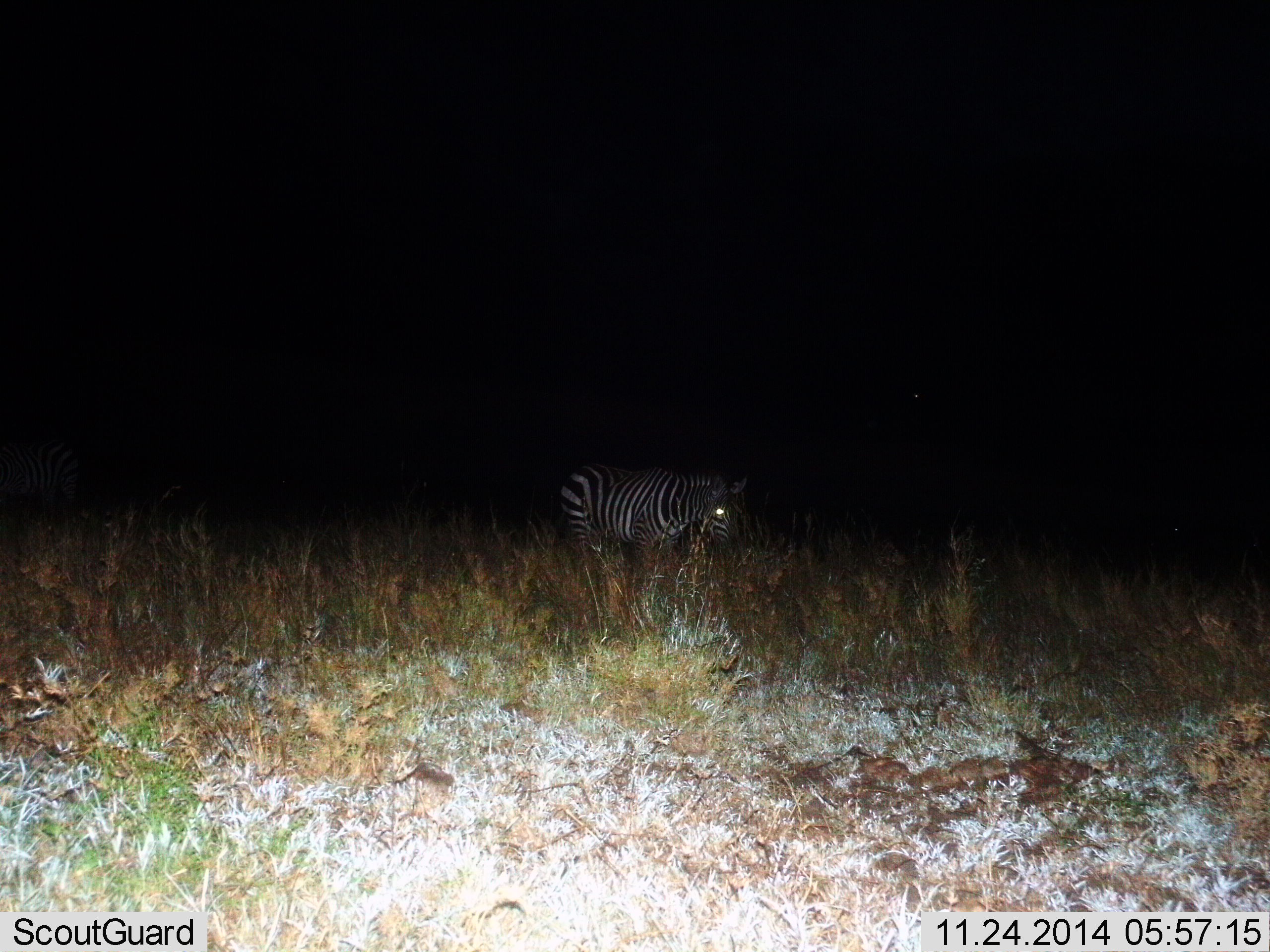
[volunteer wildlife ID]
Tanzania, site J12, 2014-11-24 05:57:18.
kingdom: Animalia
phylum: Chordata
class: Mammalia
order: Perissodactyla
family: Equidae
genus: Equus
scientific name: Equus quagga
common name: plains zebra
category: zebra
Zebra (plains zebra) (Equus quagga), count 1. Behavior (volunteer vote fractions): standing 90%, resting 0%, moving 0%, interacting 0%. Young present (vote fraction): 0%. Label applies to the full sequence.